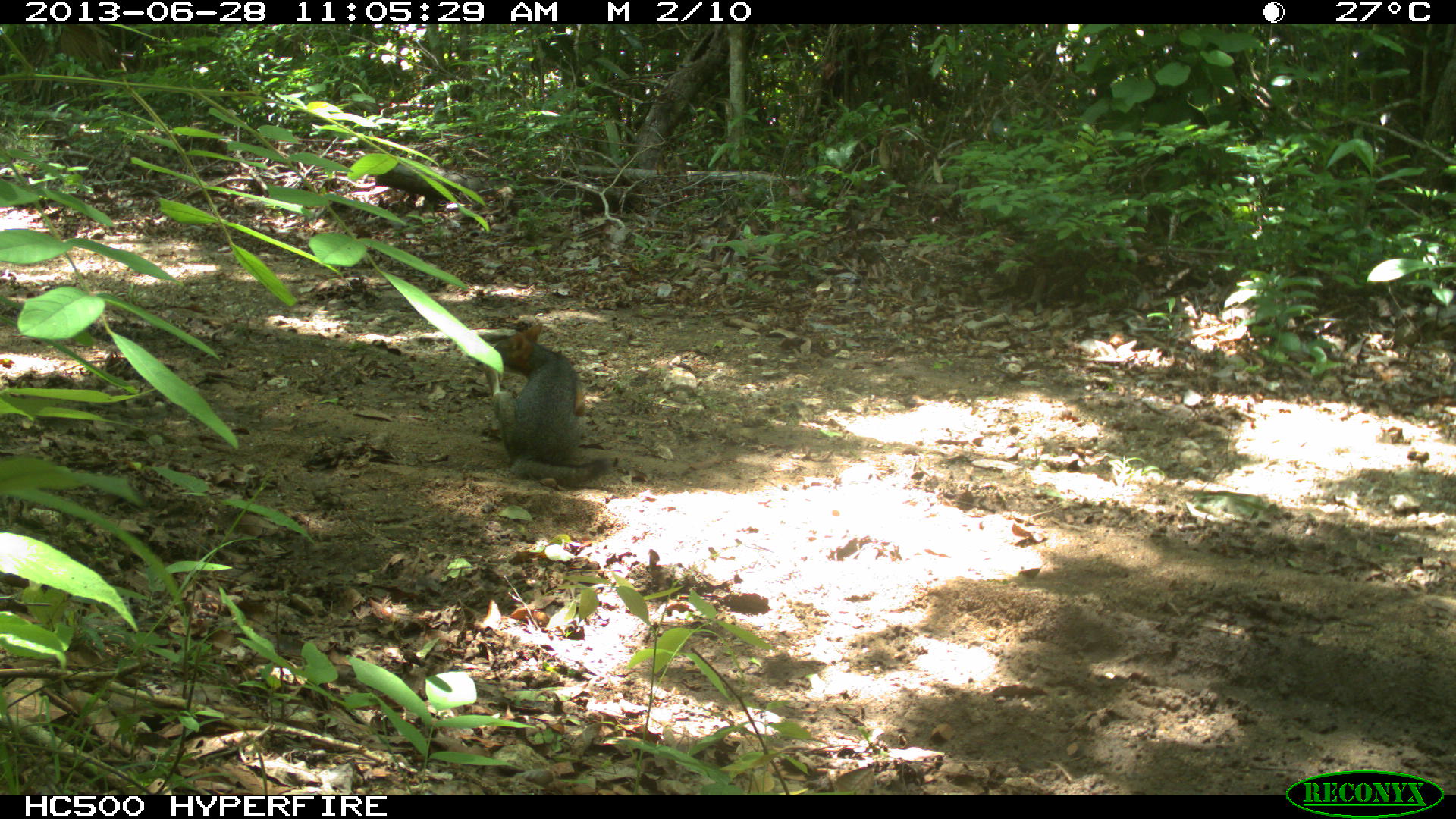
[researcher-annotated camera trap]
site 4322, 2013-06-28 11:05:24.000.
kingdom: Animalia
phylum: Chordata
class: Mammalia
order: Carnivora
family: Canidae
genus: Urocyon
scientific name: Urocyon cinereoargenteus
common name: gray fox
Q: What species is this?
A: Urocyon cinereoargenteus (gray fox).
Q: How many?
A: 1.